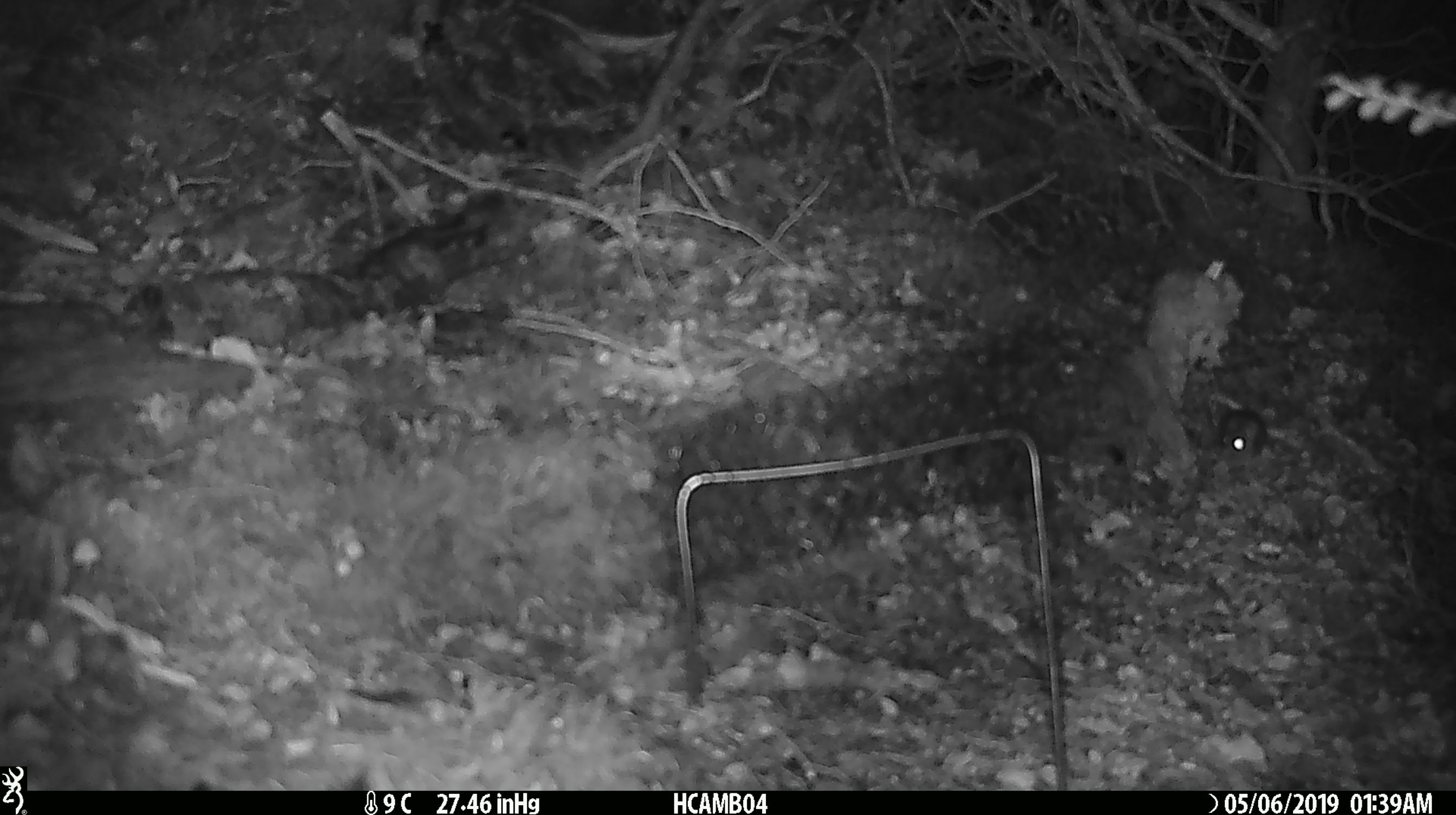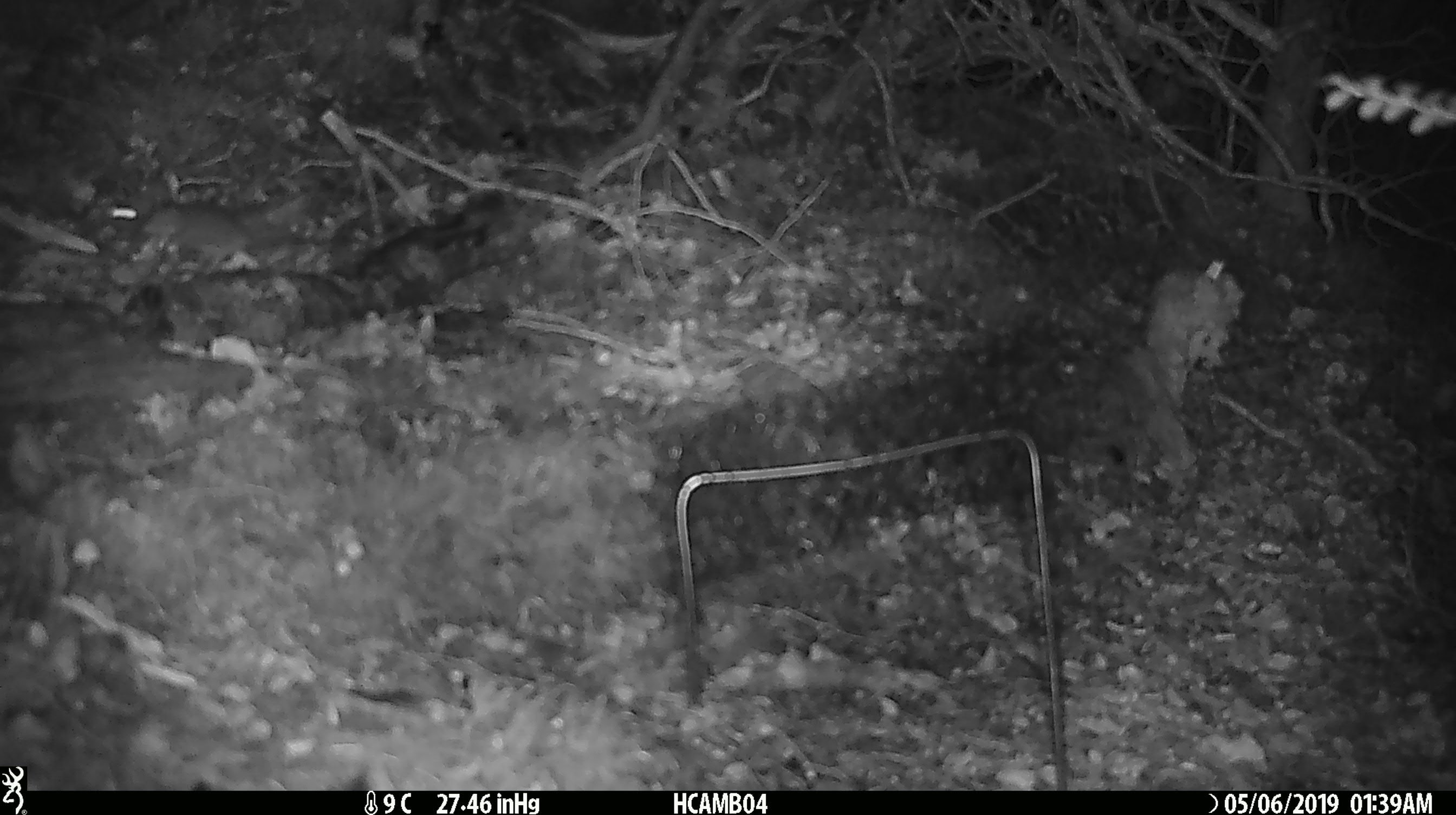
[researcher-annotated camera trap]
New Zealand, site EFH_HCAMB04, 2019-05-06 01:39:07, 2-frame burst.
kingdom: Animalia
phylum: Chordata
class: Mammalia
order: Rodentia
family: Muridae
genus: Mus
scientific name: Mus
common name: mouse